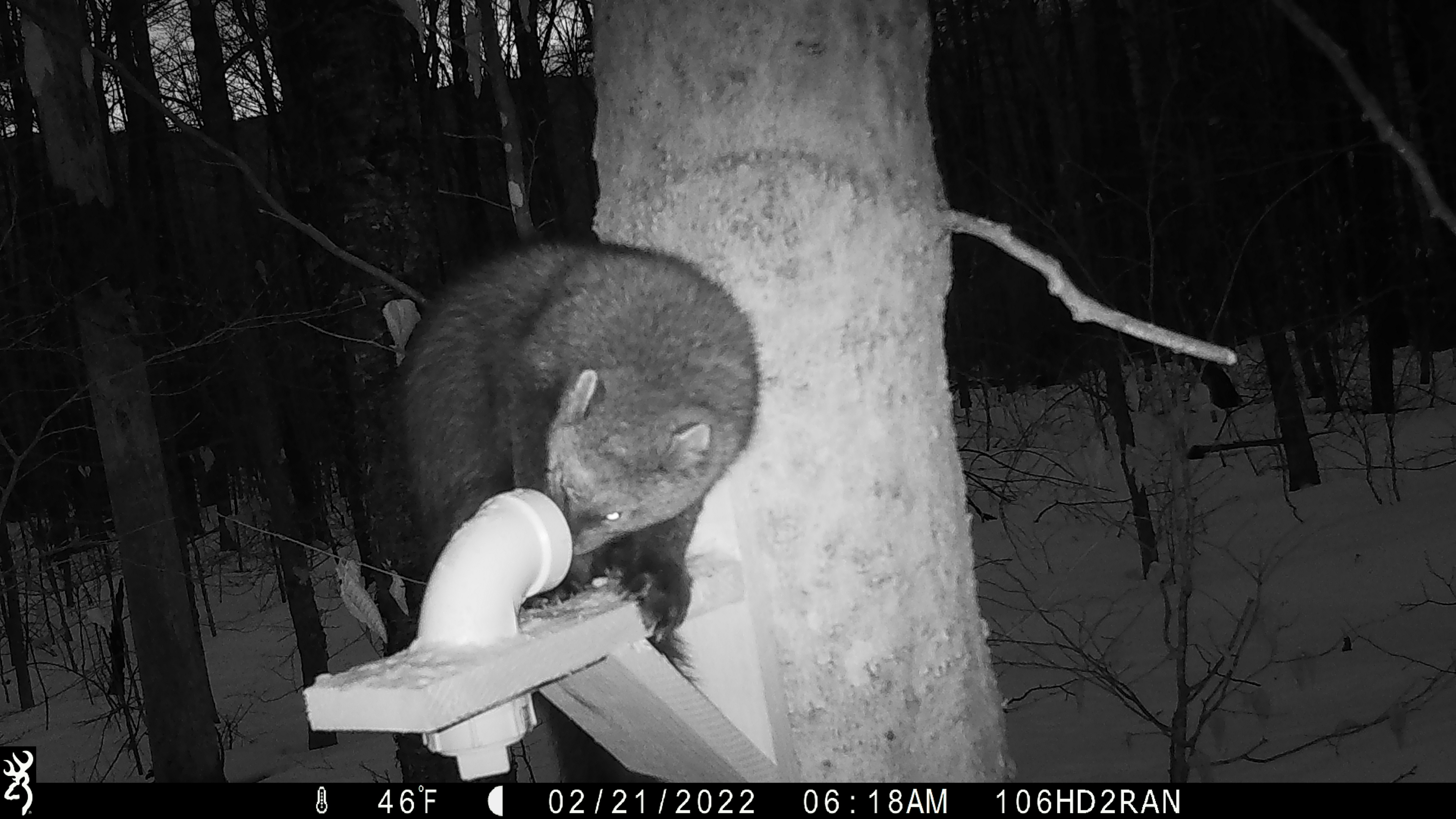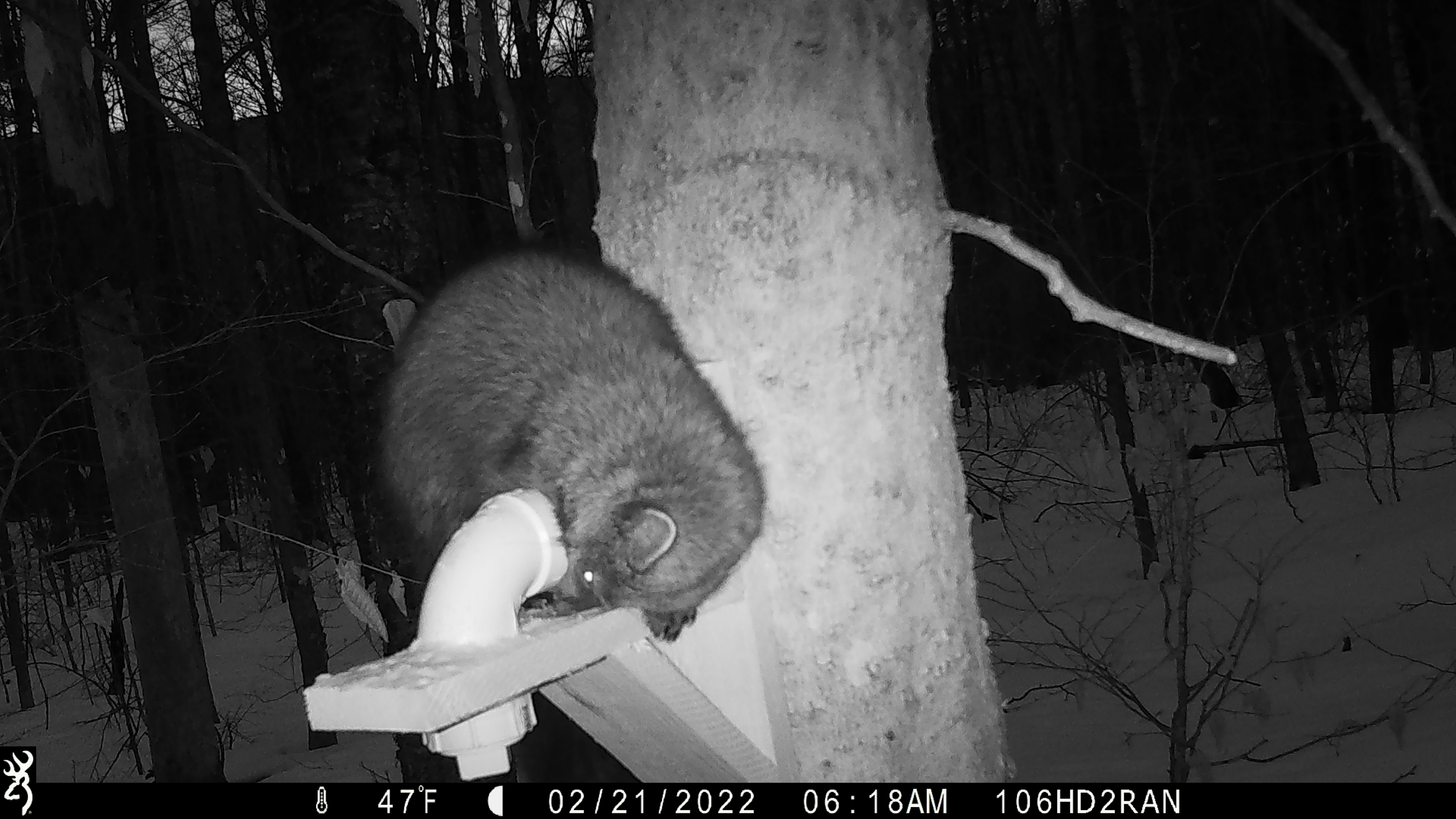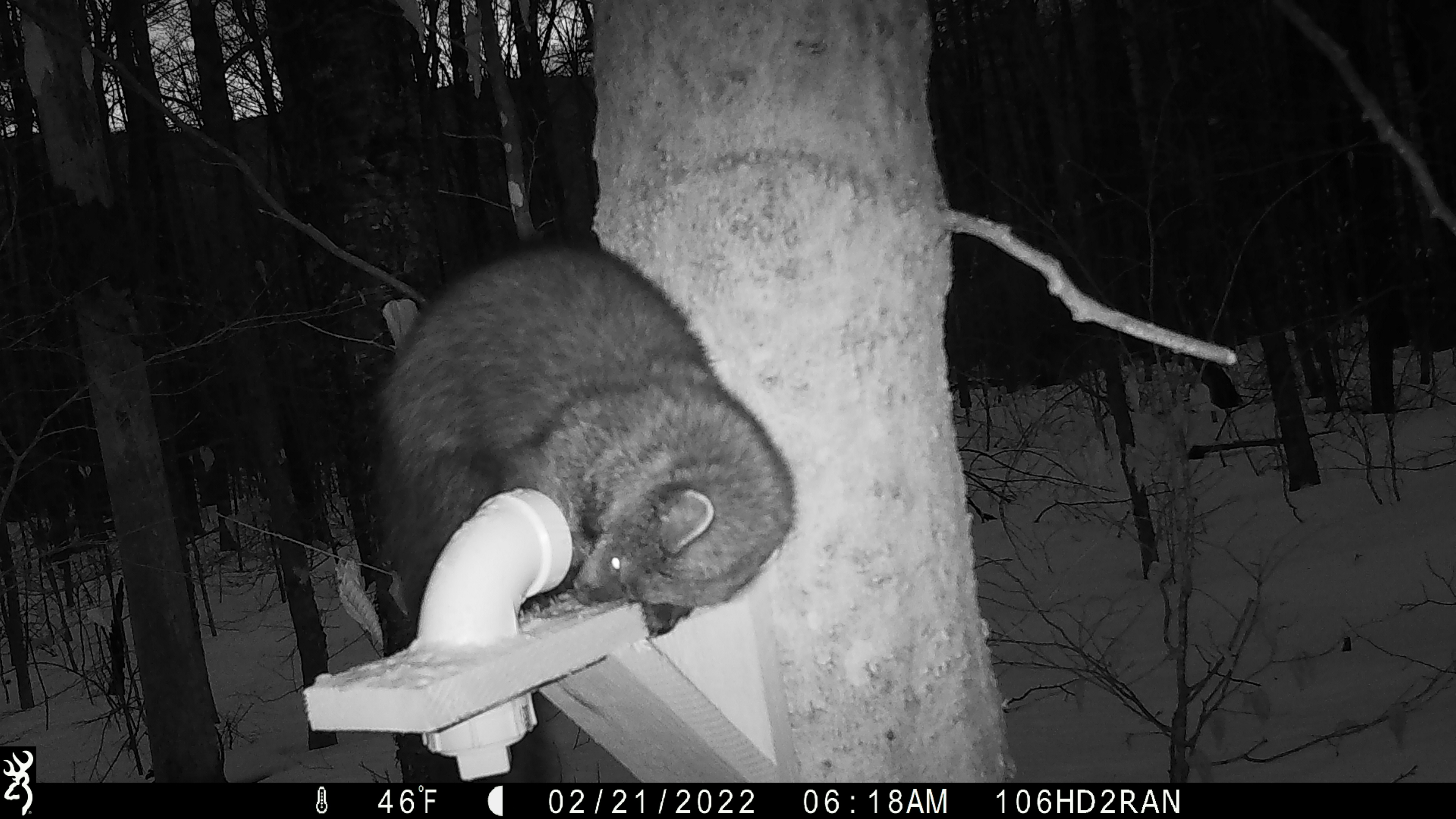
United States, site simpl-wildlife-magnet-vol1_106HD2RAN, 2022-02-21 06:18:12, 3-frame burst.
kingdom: Animalia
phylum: Chordata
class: Mammalia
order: Carnivora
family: Mustelidae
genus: Pekania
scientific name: Pekania pennanti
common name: fisher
Fisher (Pekania pennanti).